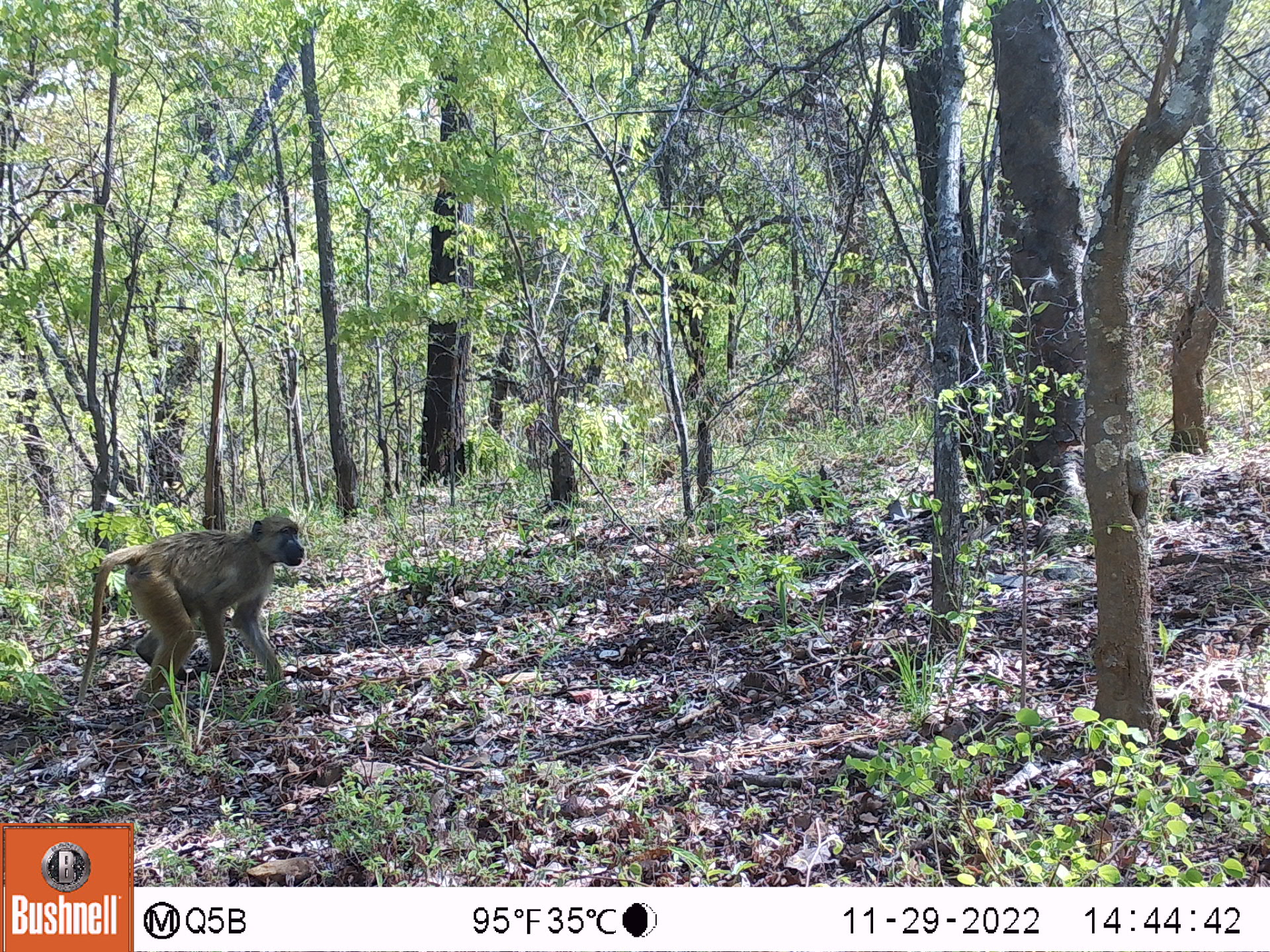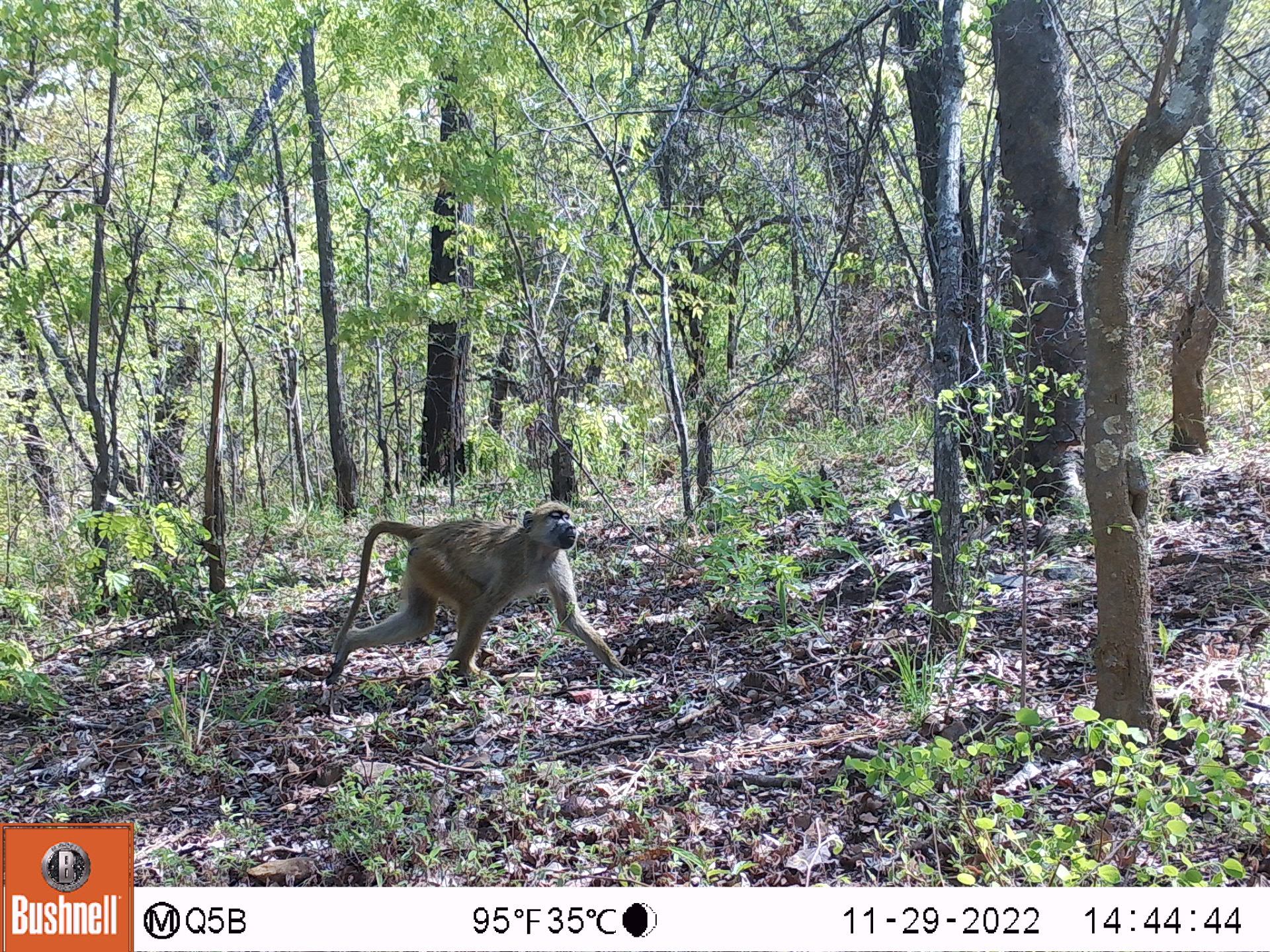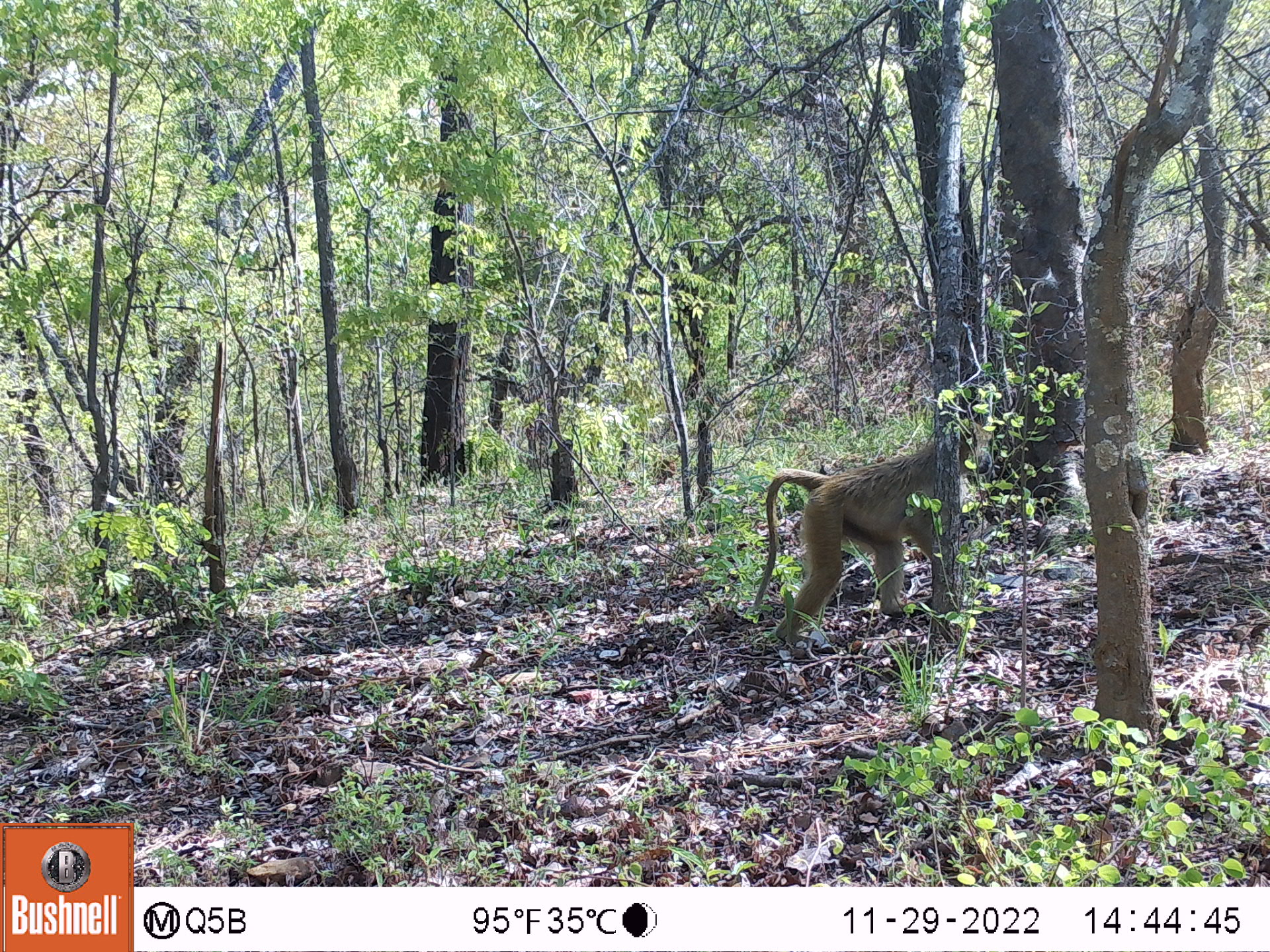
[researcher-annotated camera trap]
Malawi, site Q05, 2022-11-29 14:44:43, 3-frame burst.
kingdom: Animalia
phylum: Chordata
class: Mammalia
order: Primates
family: Cercopithecidae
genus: Papio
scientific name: Papio cynocephalus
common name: yellow baboon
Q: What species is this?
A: Yellow baboon (Papio cynocephalus).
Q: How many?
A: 1.